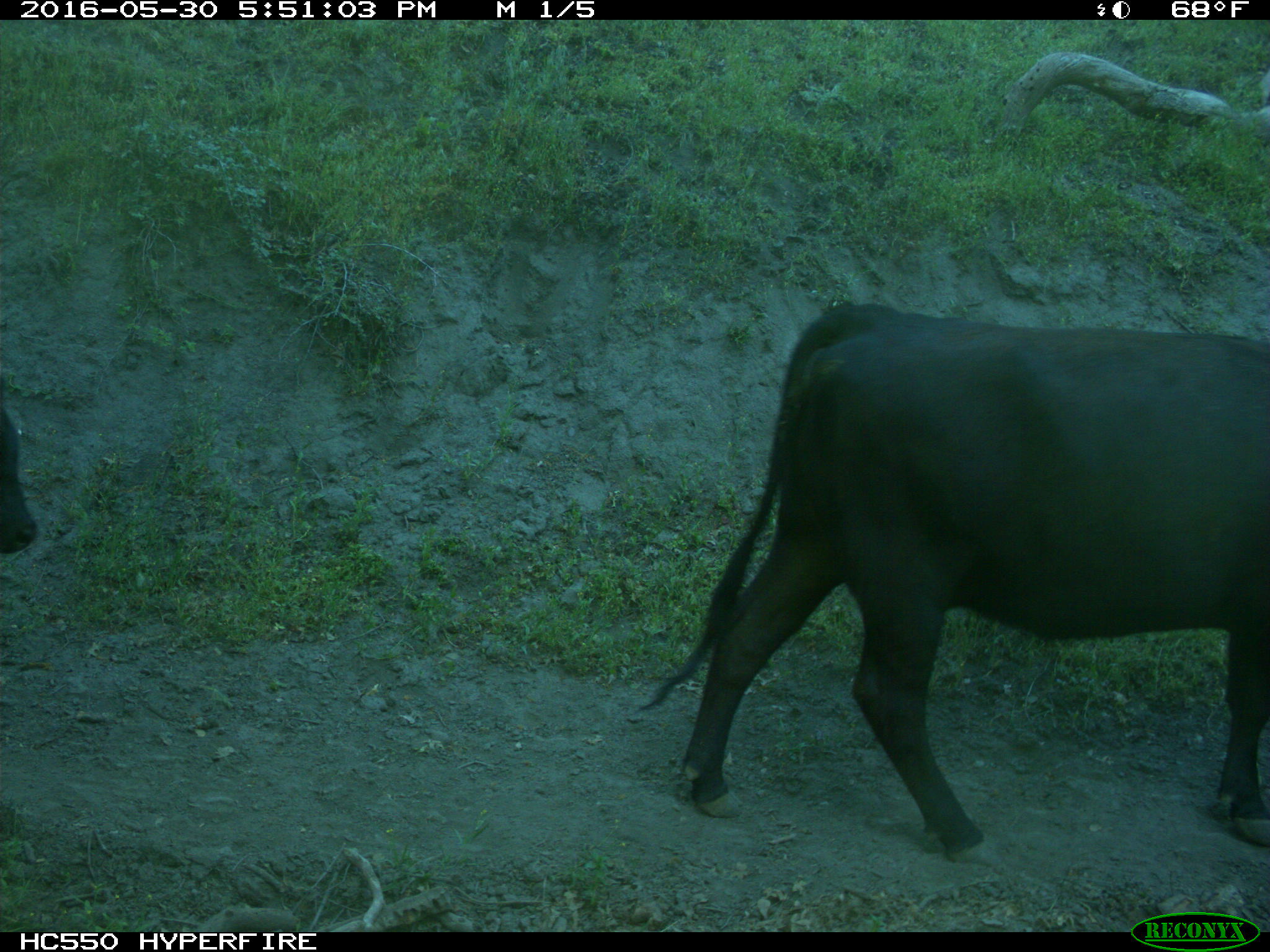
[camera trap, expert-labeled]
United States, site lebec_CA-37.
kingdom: Animalia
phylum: Chordata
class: Mammalia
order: Artiodactyla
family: Bovidae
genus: Bos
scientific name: Bos taurus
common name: domestic cow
Bos taurus (domestic cow).